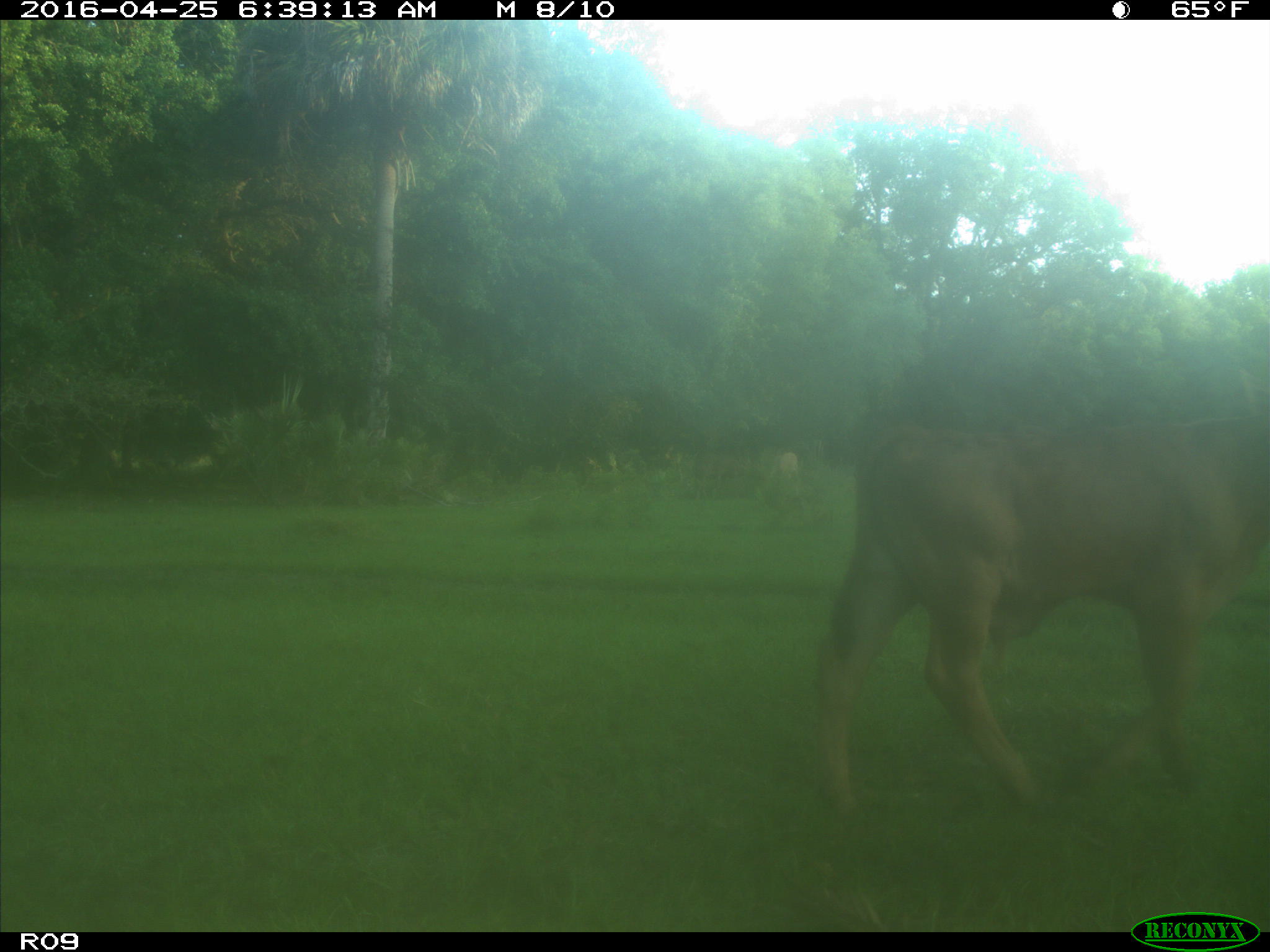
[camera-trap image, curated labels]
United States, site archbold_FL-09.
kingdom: Animalia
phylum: Chordata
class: Mammalia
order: Artiodactyla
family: Bovidae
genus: Bos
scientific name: Bos taurus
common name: domestic cow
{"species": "Bos taurus (domestic cow)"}